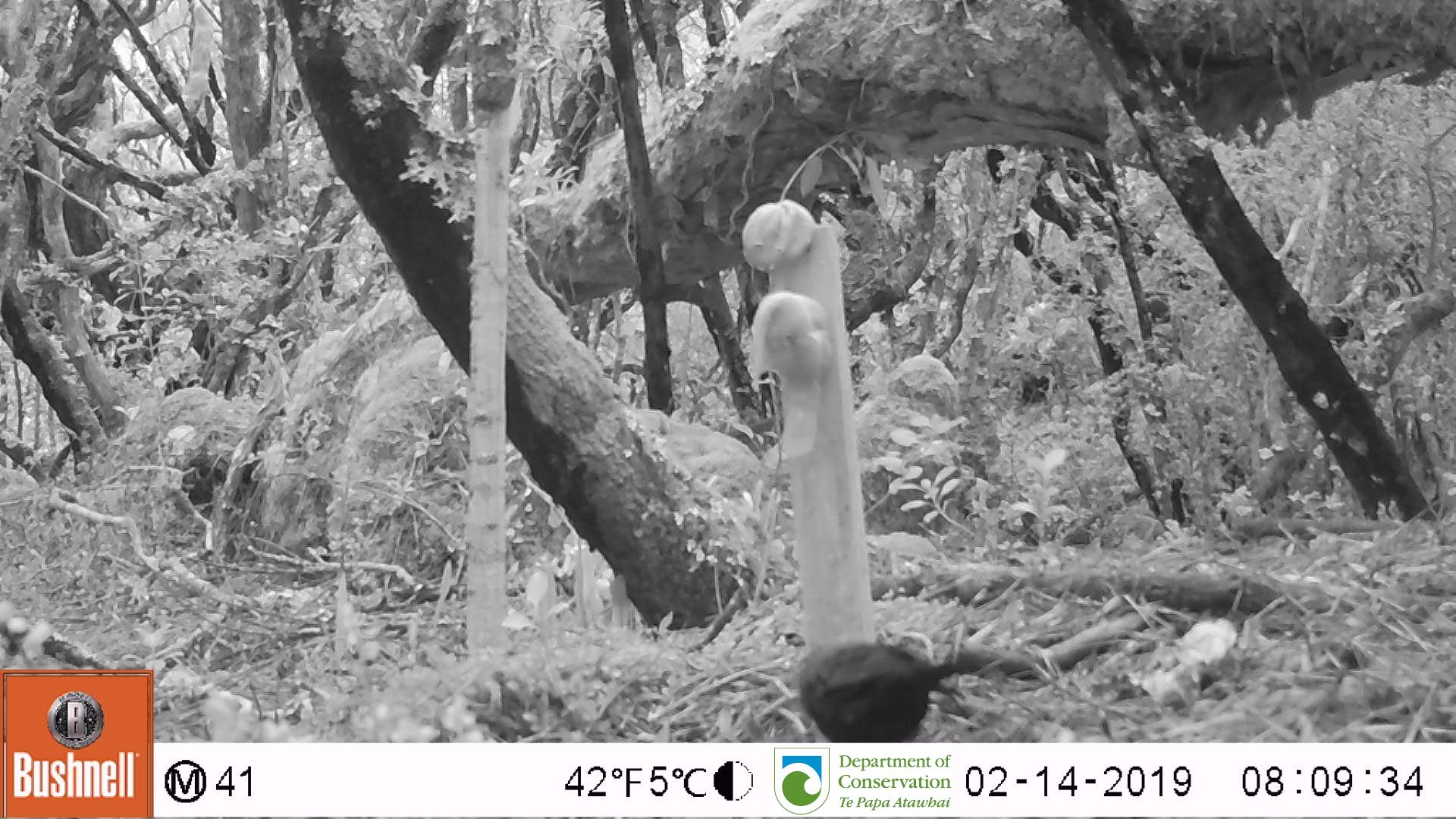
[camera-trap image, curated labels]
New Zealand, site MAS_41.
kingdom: Animalia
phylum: Chordata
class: Aves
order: Passeriformes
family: Turdidae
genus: Turdus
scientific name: Turdus merula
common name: eurasian blackbird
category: blackbird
Blackbird (eurasian blackbird) (Turdus merula).